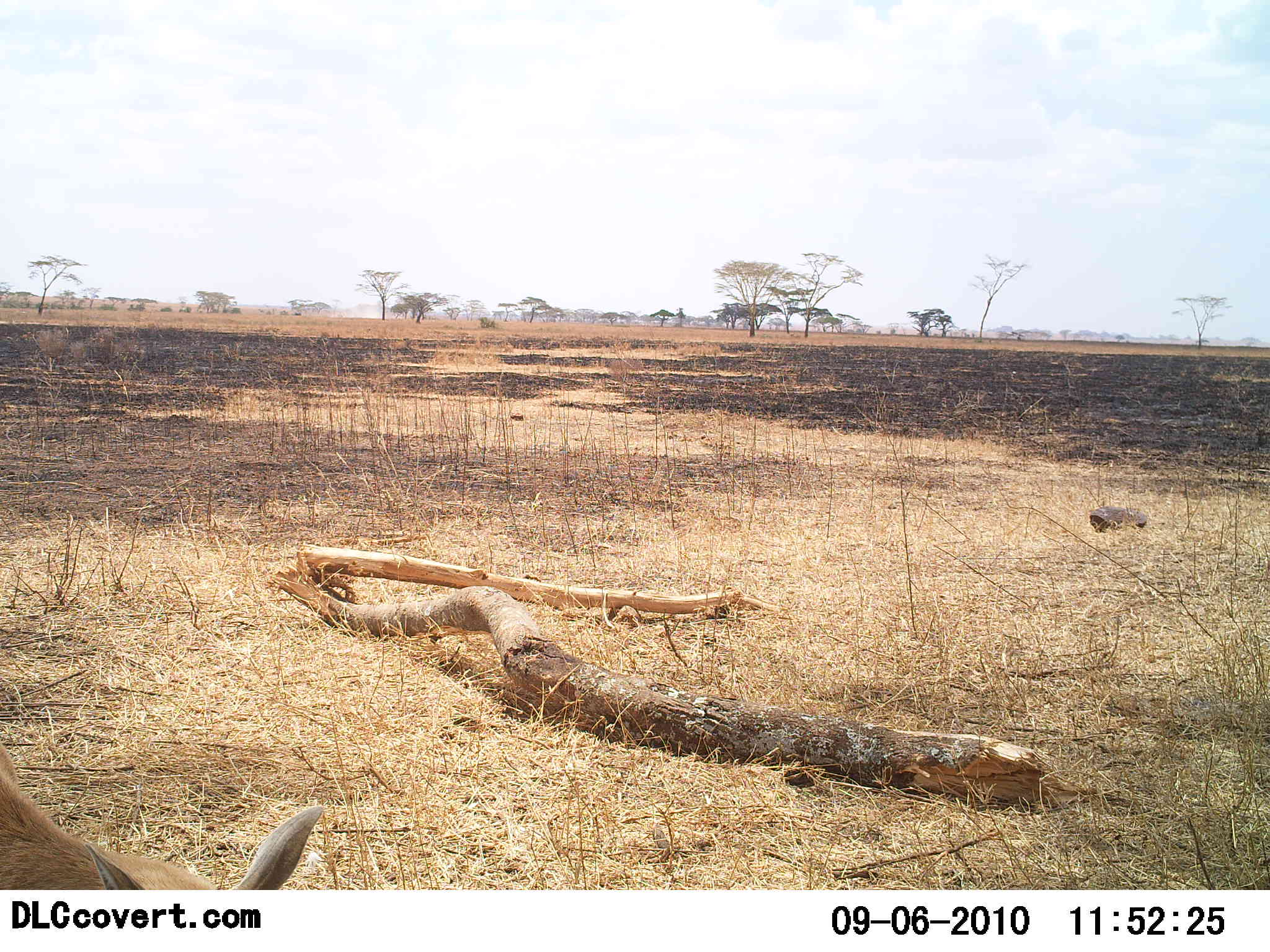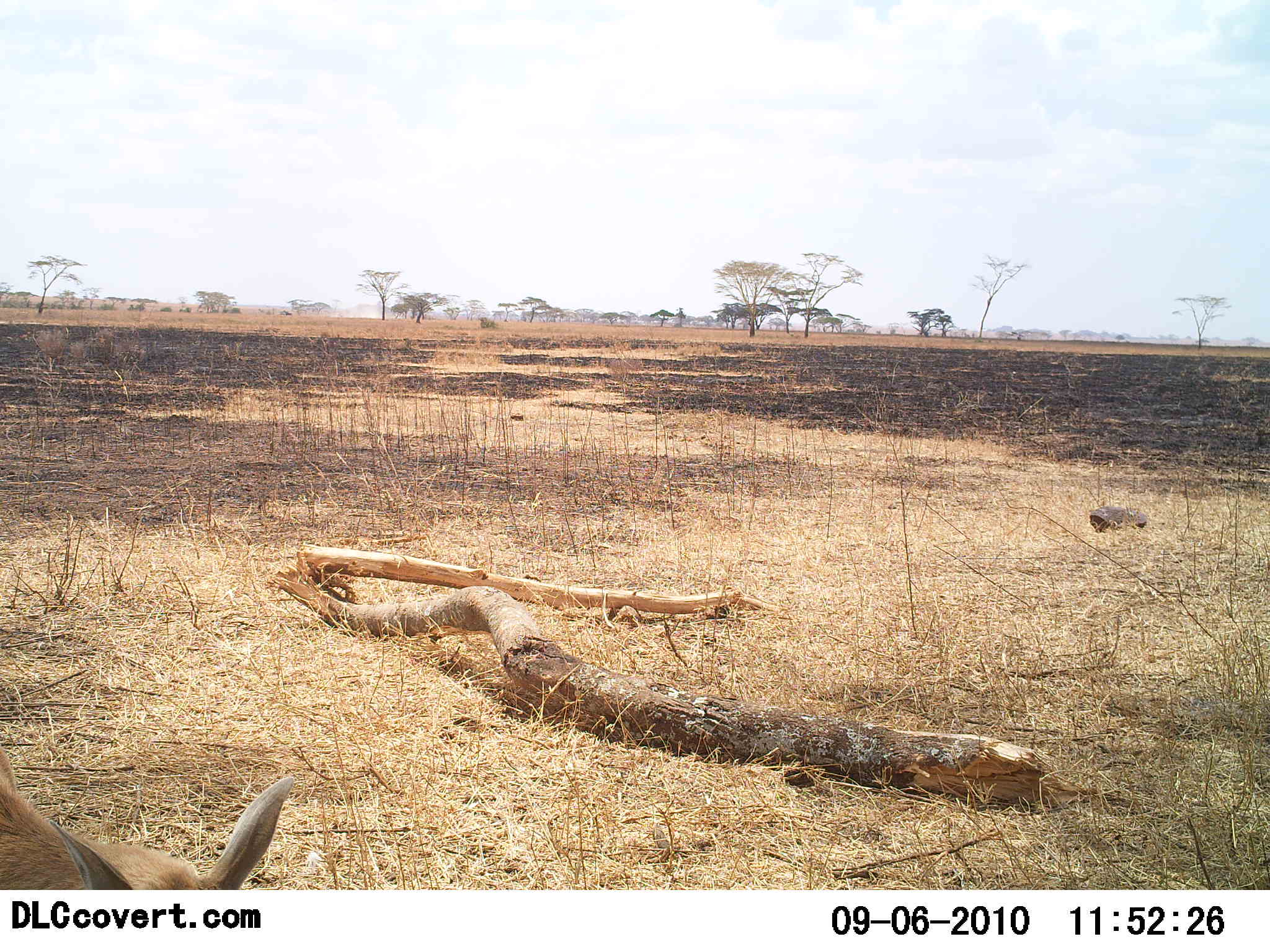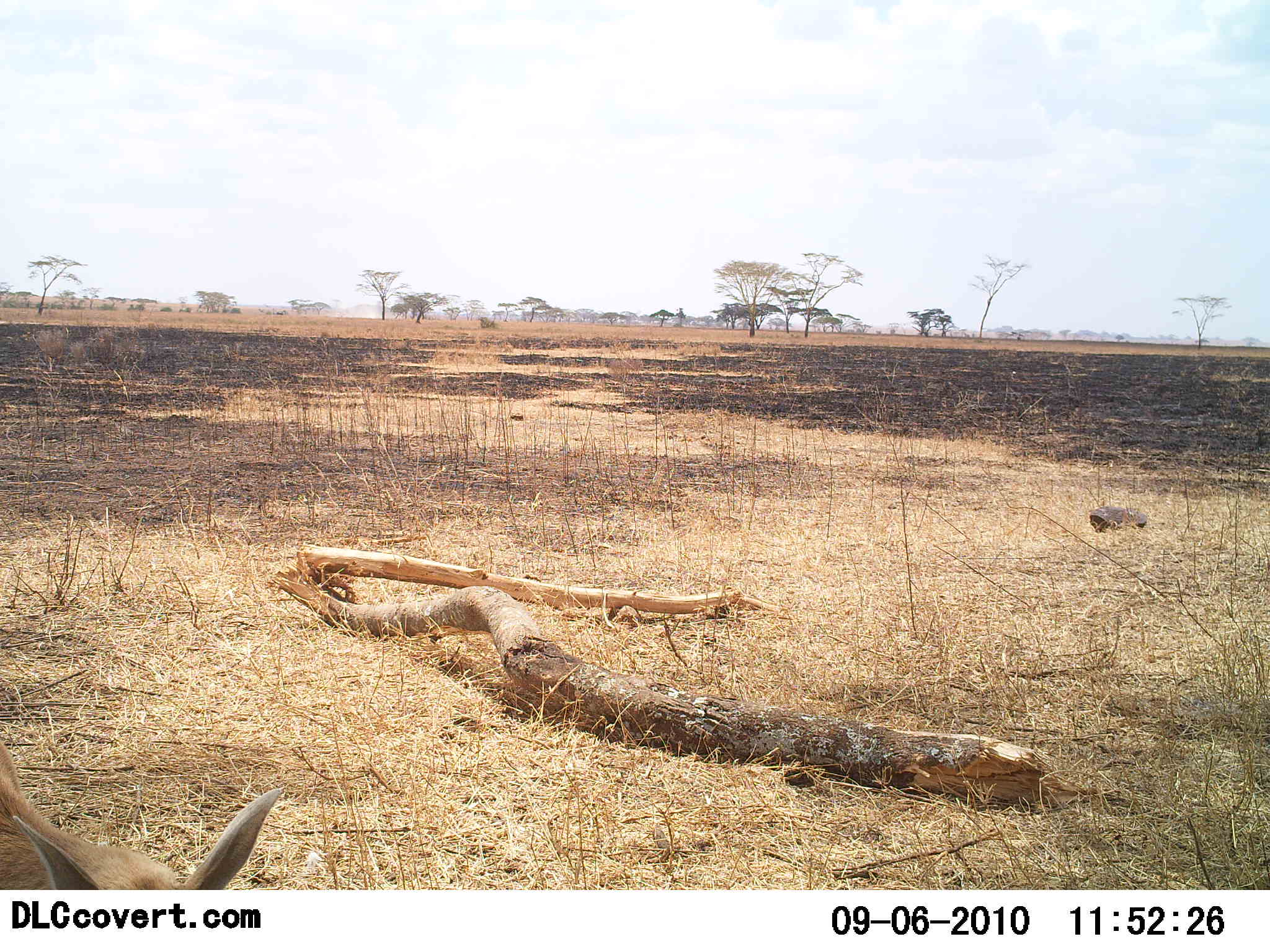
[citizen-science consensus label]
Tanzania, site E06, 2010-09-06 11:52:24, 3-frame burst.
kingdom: Animalia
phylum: Chordata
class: Mammalia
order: Artiodactyla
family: Bovidae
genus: Madoqua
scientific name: Madoqua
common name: dikdik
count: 1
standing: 25%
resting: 0%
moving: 25%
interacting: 0%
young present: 0%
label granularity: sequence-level